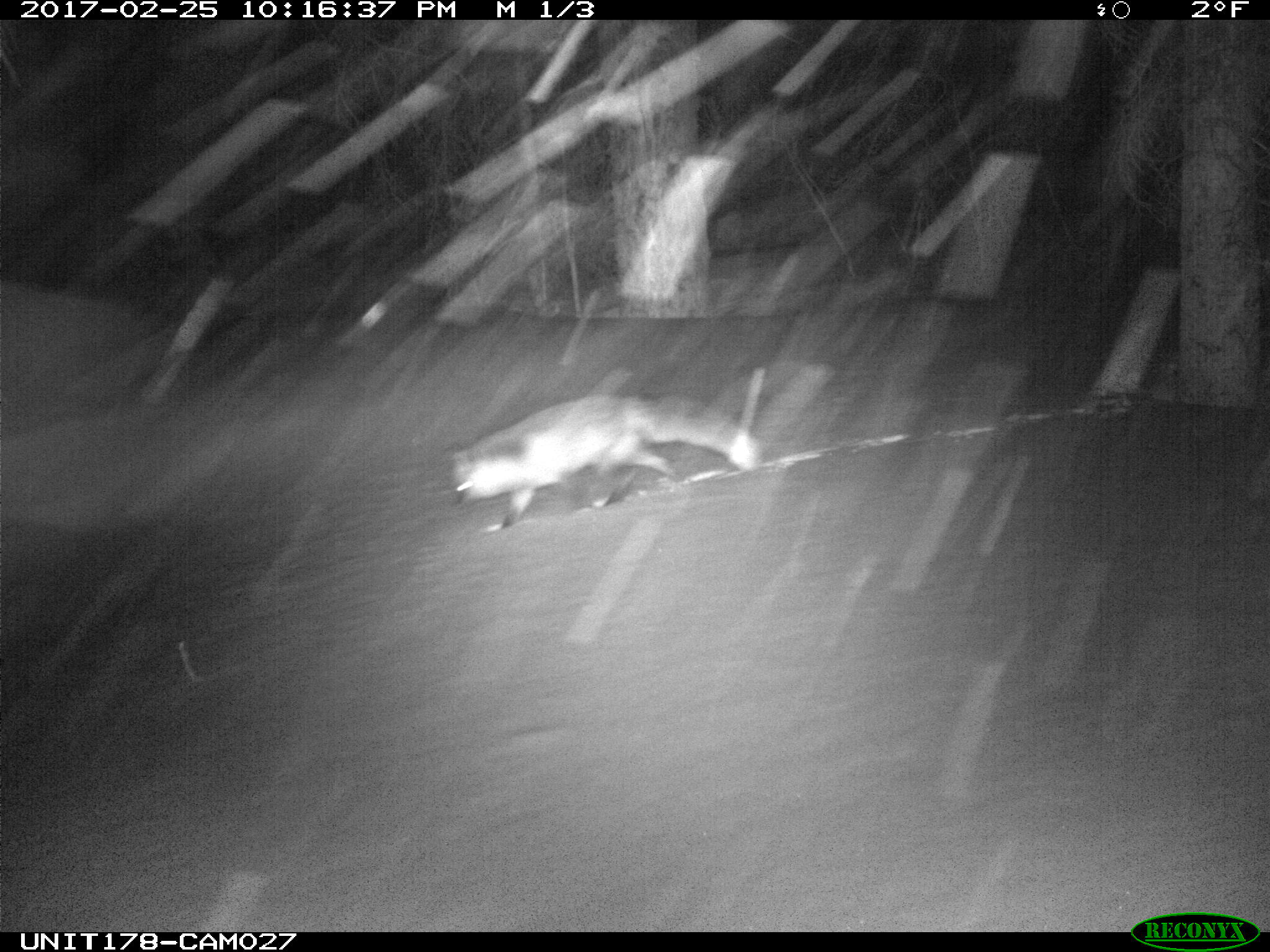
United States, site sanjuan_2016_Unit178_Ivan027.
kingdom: Animalia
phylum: Chordata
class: Mammalia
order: Carnivora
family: Canidae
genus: Vulpes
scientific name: Vulpes vulpes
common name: red fox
Vulpes vulpes (red fox).